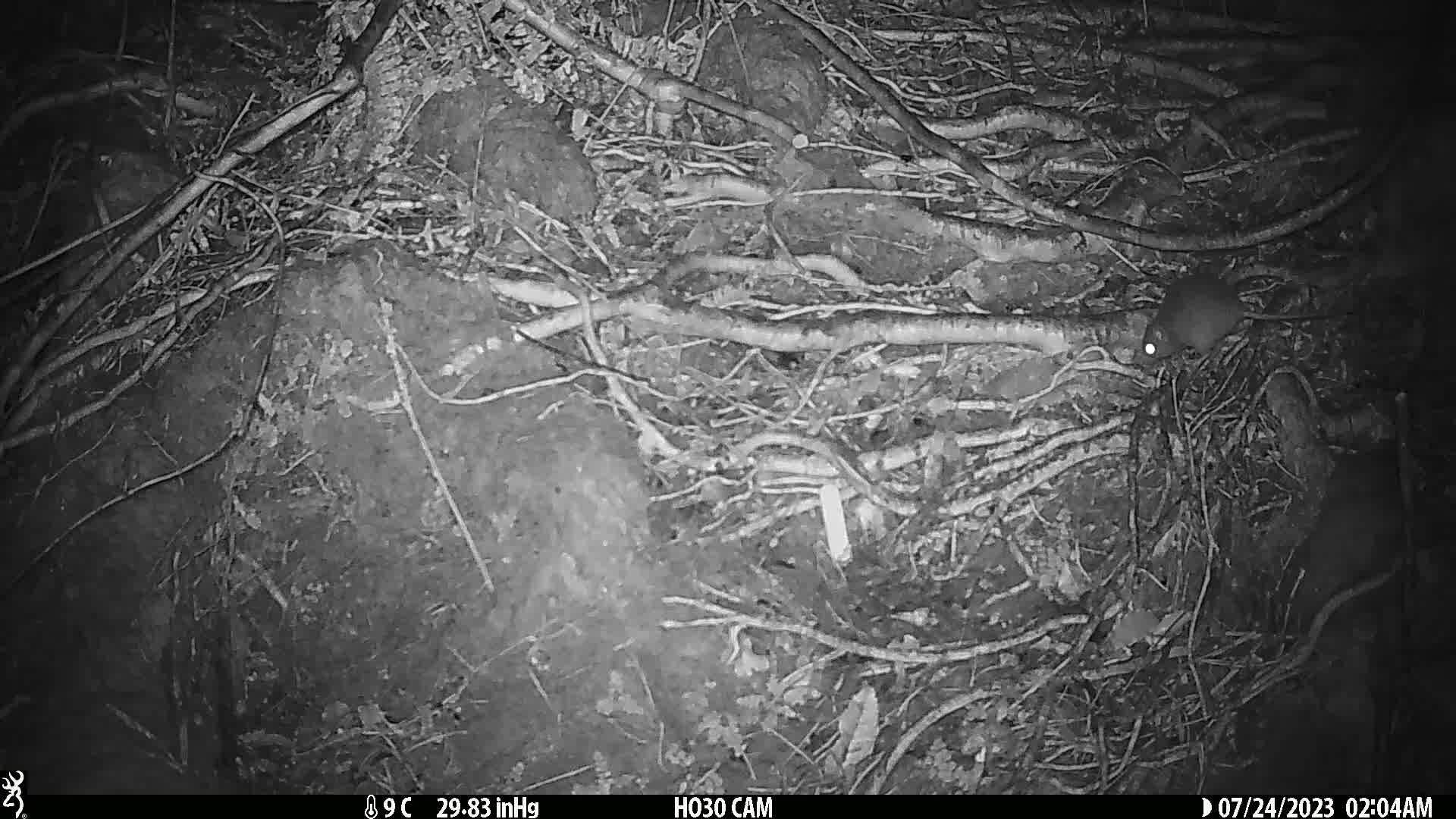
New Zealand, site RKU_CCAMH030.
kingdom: Animalia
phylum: Chordata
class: Mammalia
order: Rodentia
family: Muridae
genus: Rattus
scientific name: Rattus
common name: rat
Rat (Rattus).